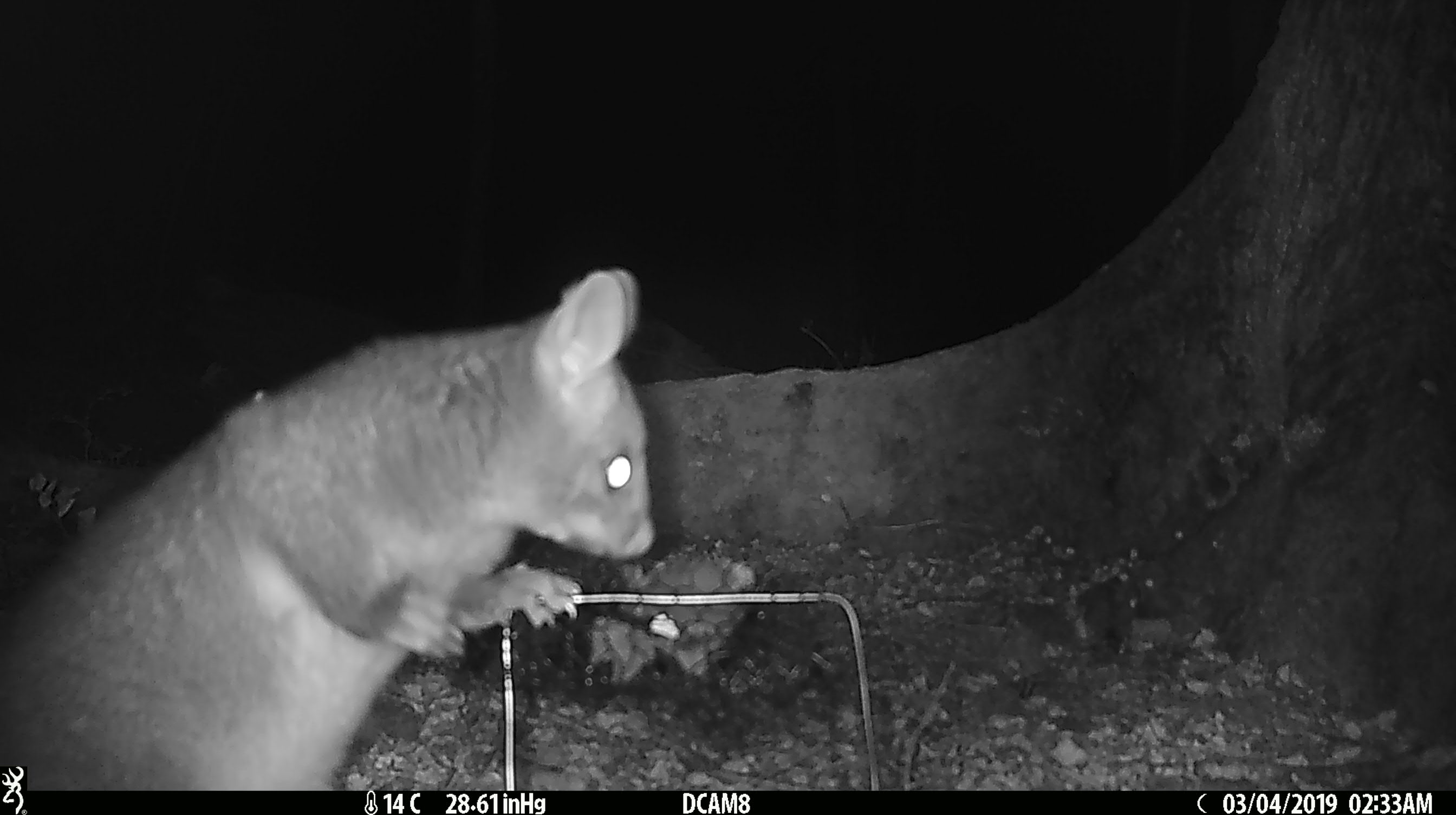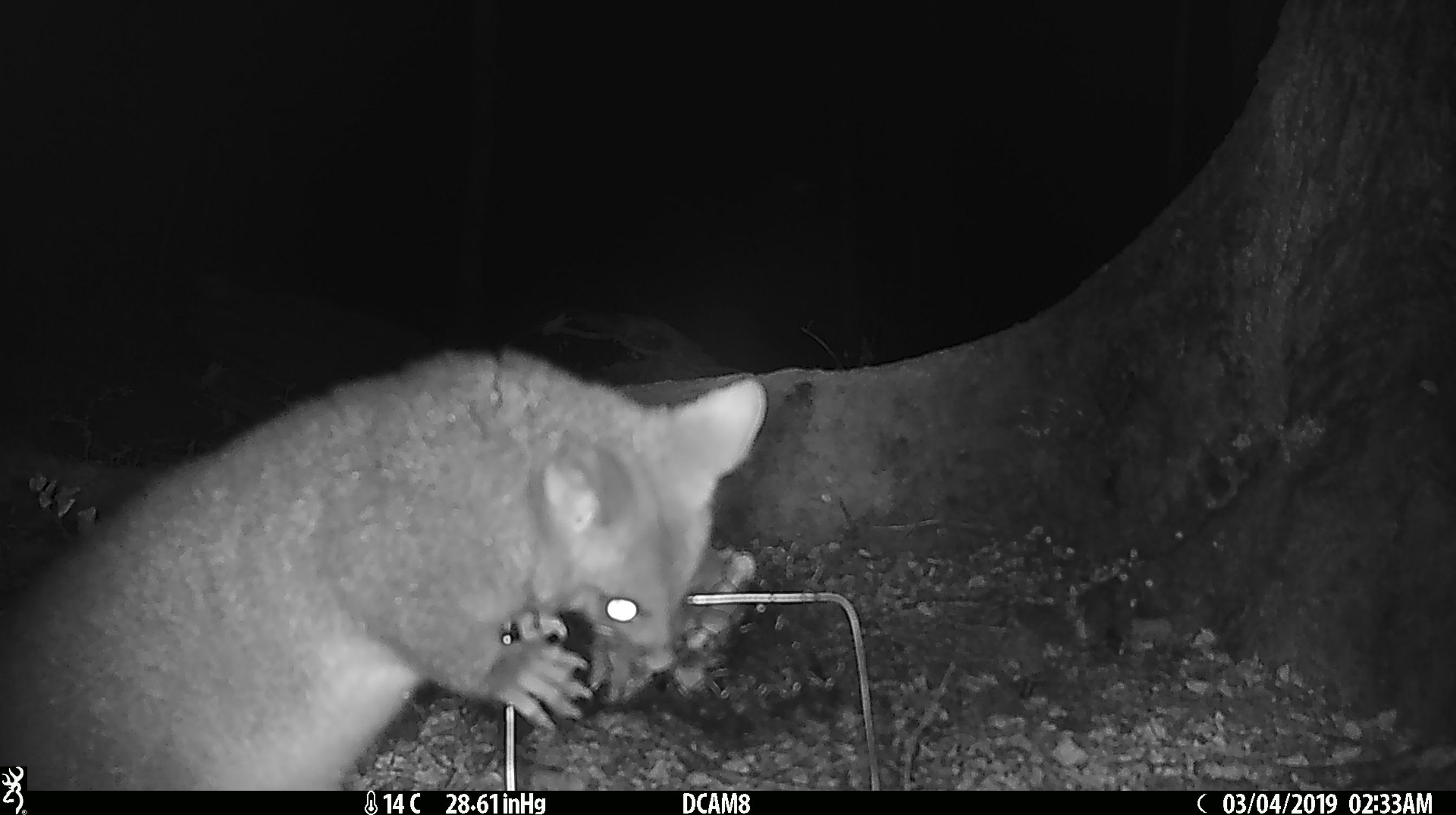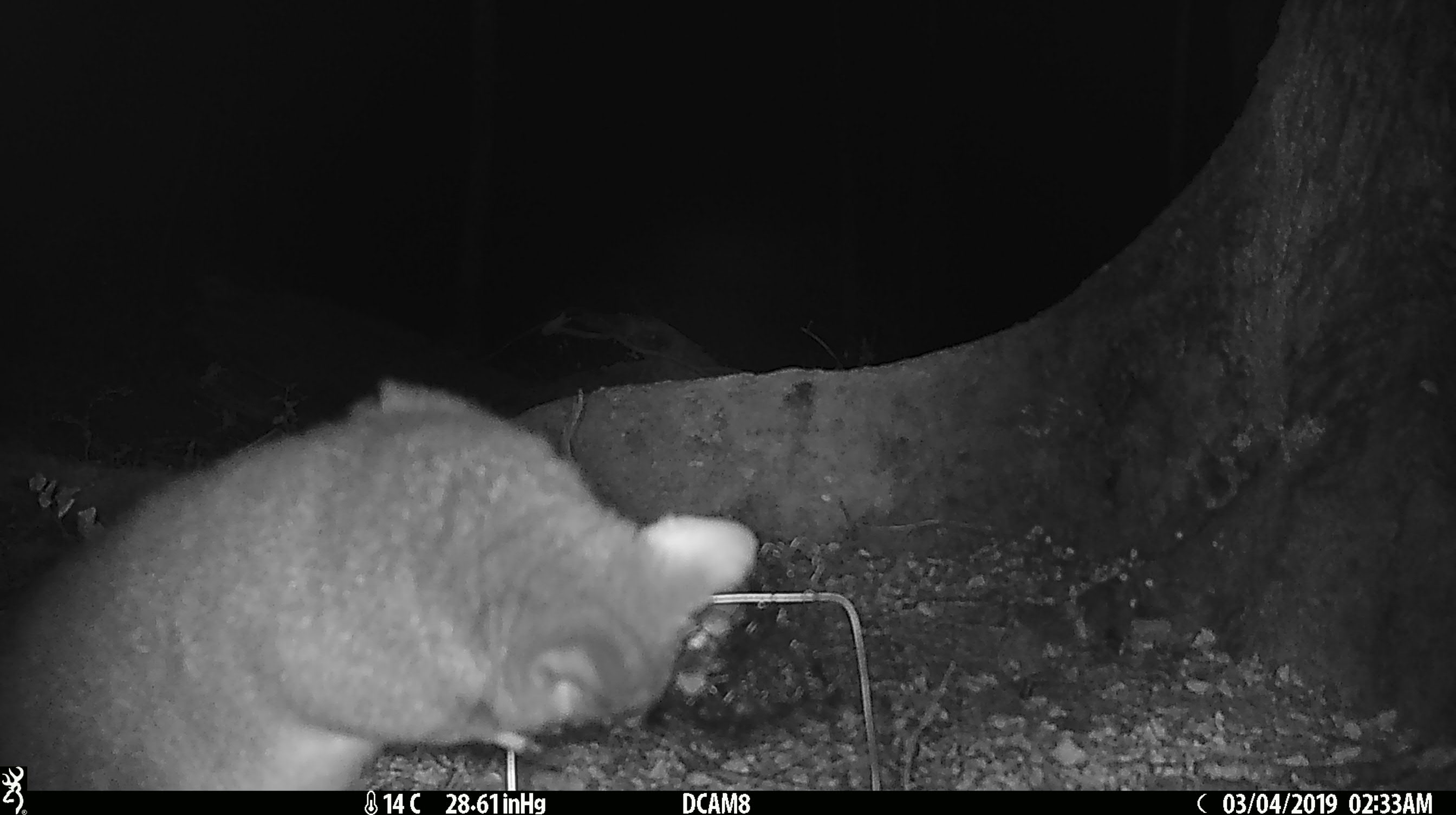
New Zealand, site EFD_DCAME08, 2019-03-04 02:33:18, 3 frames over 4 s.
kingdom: Animalia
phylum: Chordata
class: Mammalia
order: Diprotodontia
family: Phalangeridae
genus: Trichosurus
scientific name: Trichosurus vulpecula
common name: common brushtail possum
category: possum